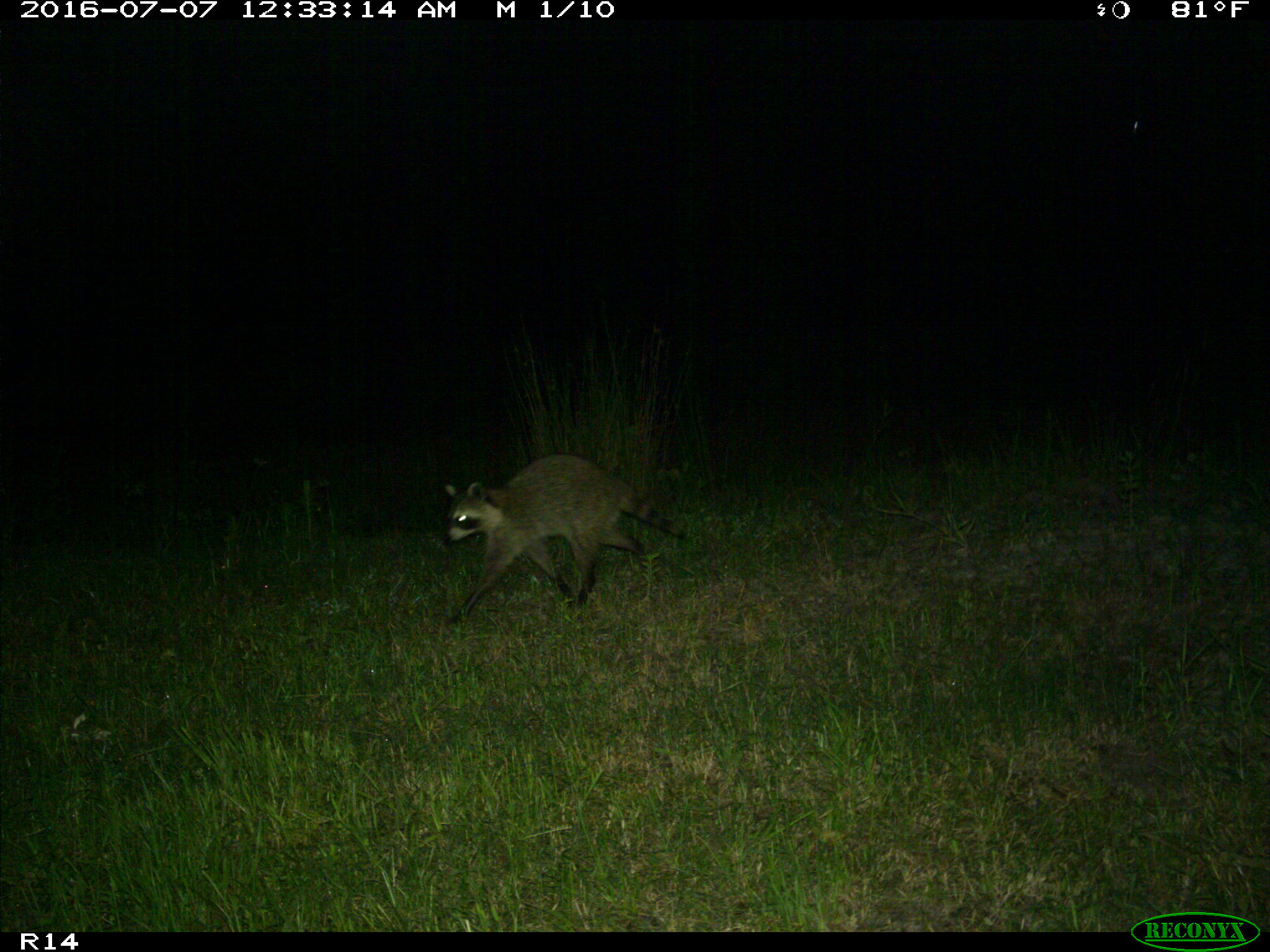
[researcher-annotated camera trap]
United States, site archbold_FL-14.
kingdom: Animalia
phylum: Chordata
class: Mammalia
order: Carnivora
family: Procyonidae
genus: Procyon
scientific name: Procyon lotor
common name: common raccoon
Procyon lotor (common raccoon).